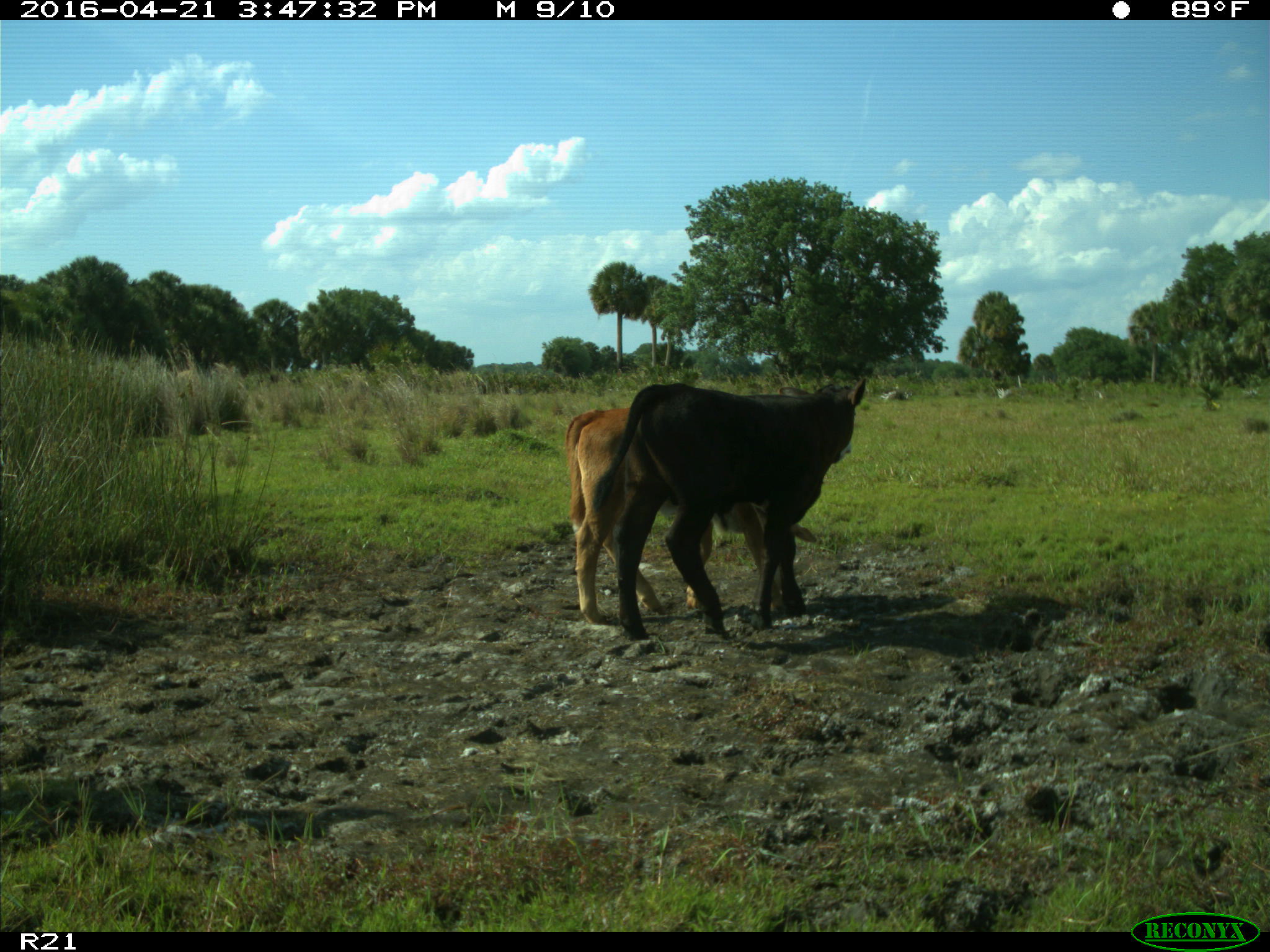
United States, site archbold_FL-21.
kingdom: Animalia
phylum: Chordata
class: Mammalia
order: Artiodactyla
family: Bovidae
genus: Bos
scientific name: Bos taurus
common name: domestic cow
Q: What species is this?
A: Bos taurus (domestic cow).